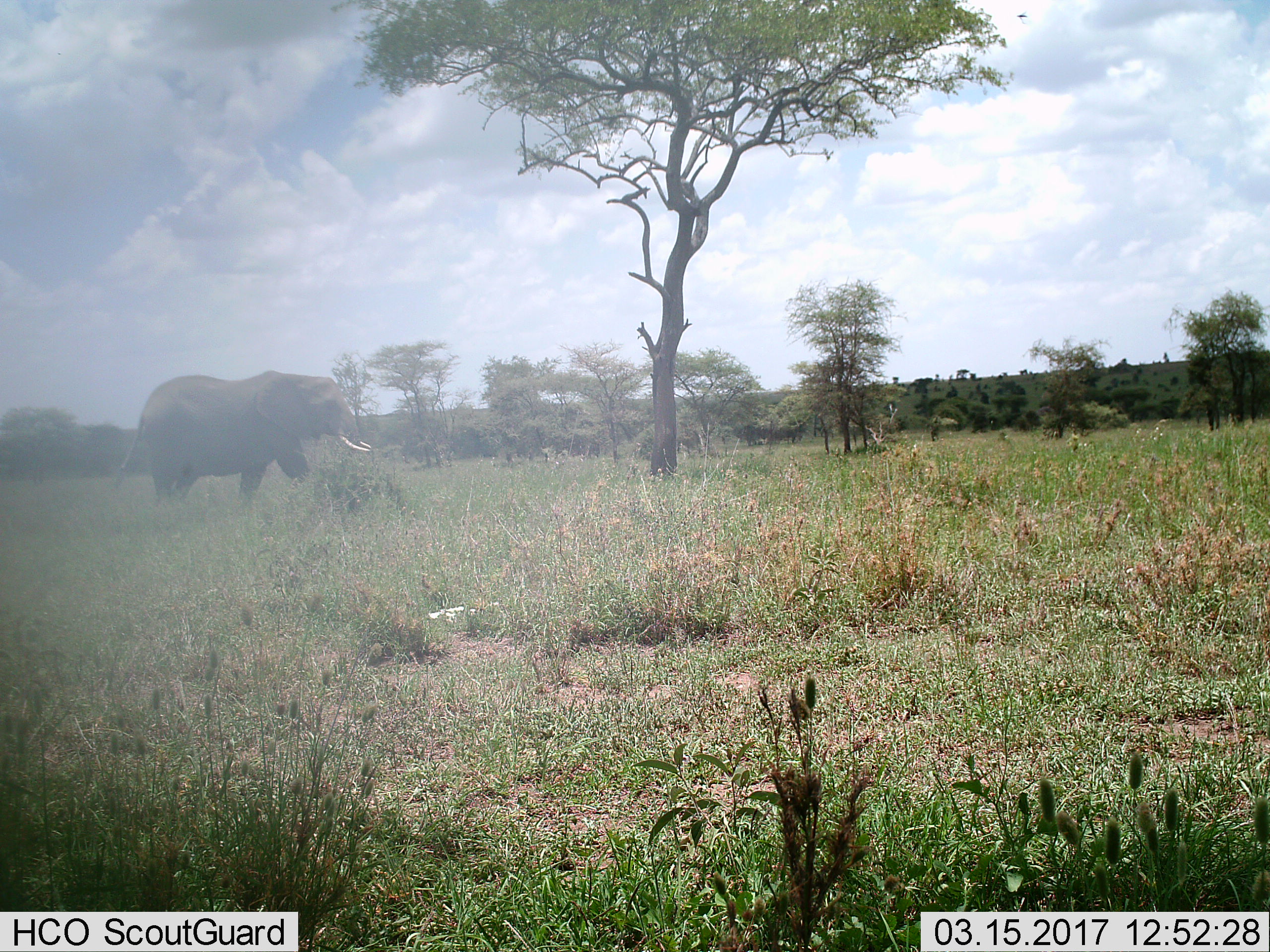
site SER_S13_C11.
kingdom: Animalia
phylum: Chordata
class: Mammalia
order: Proboscidea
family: Elephantidae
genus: Loxodonta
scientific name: Loxodonta africana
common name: african bush elephant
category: elephant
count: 1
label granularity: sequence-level